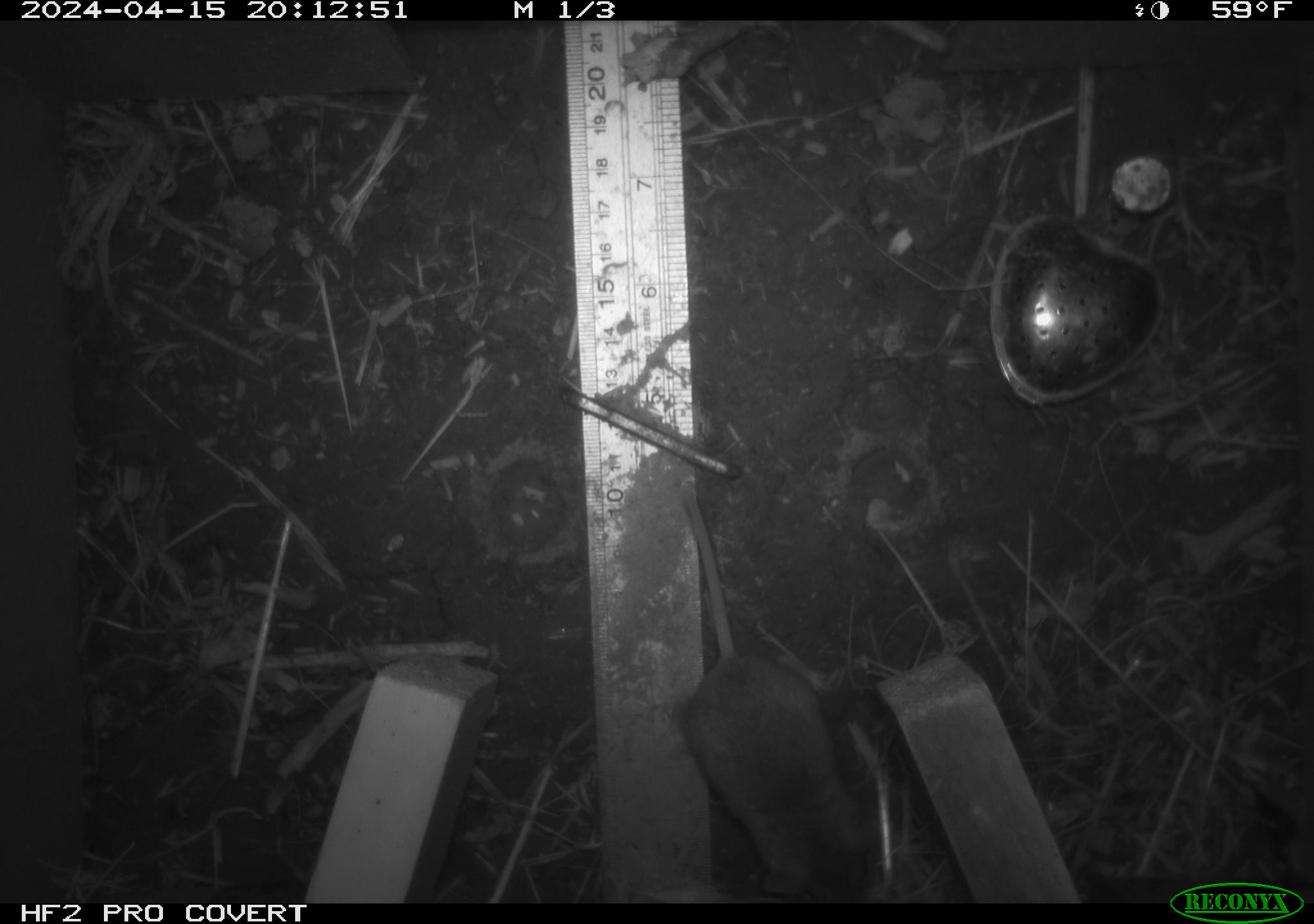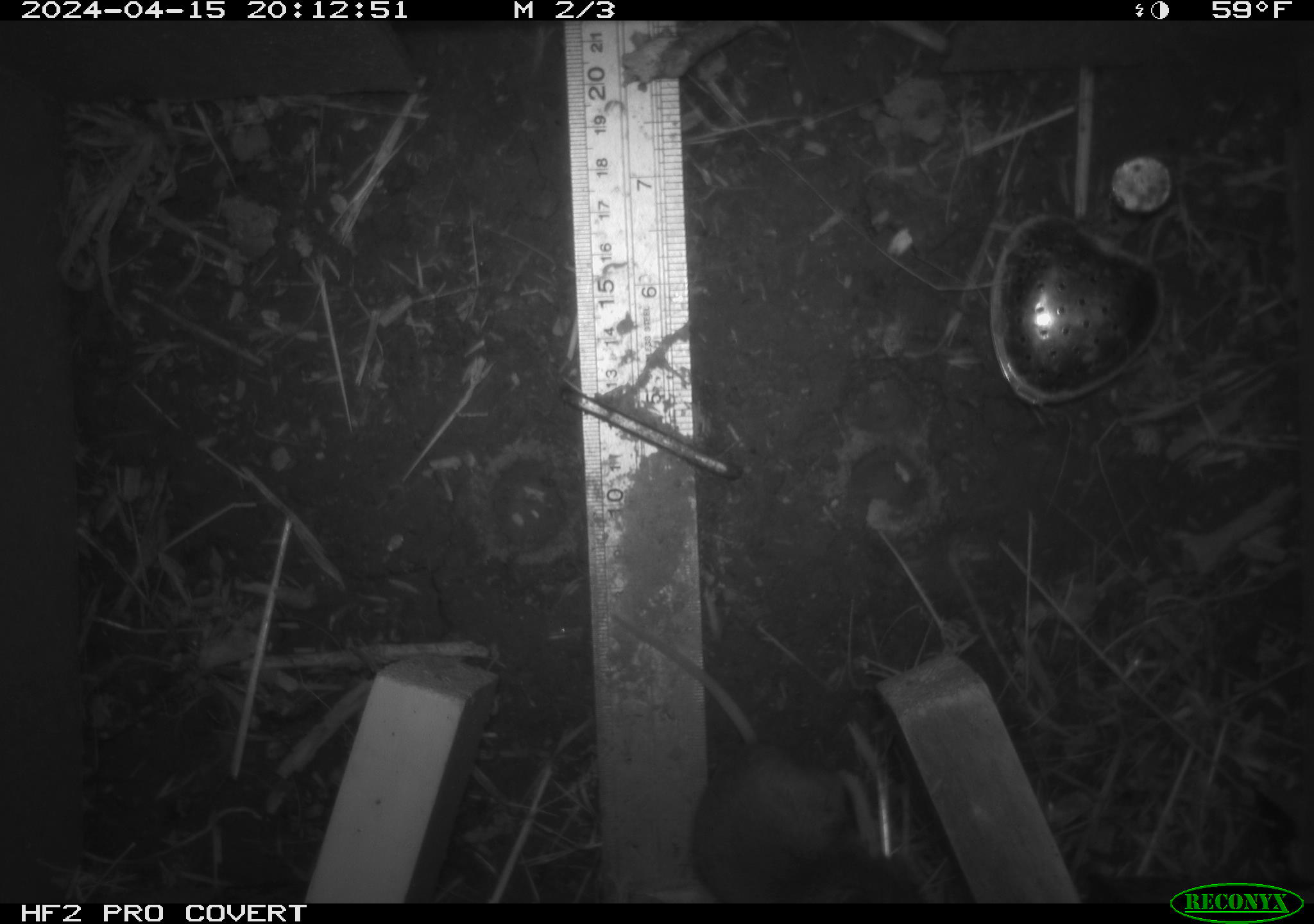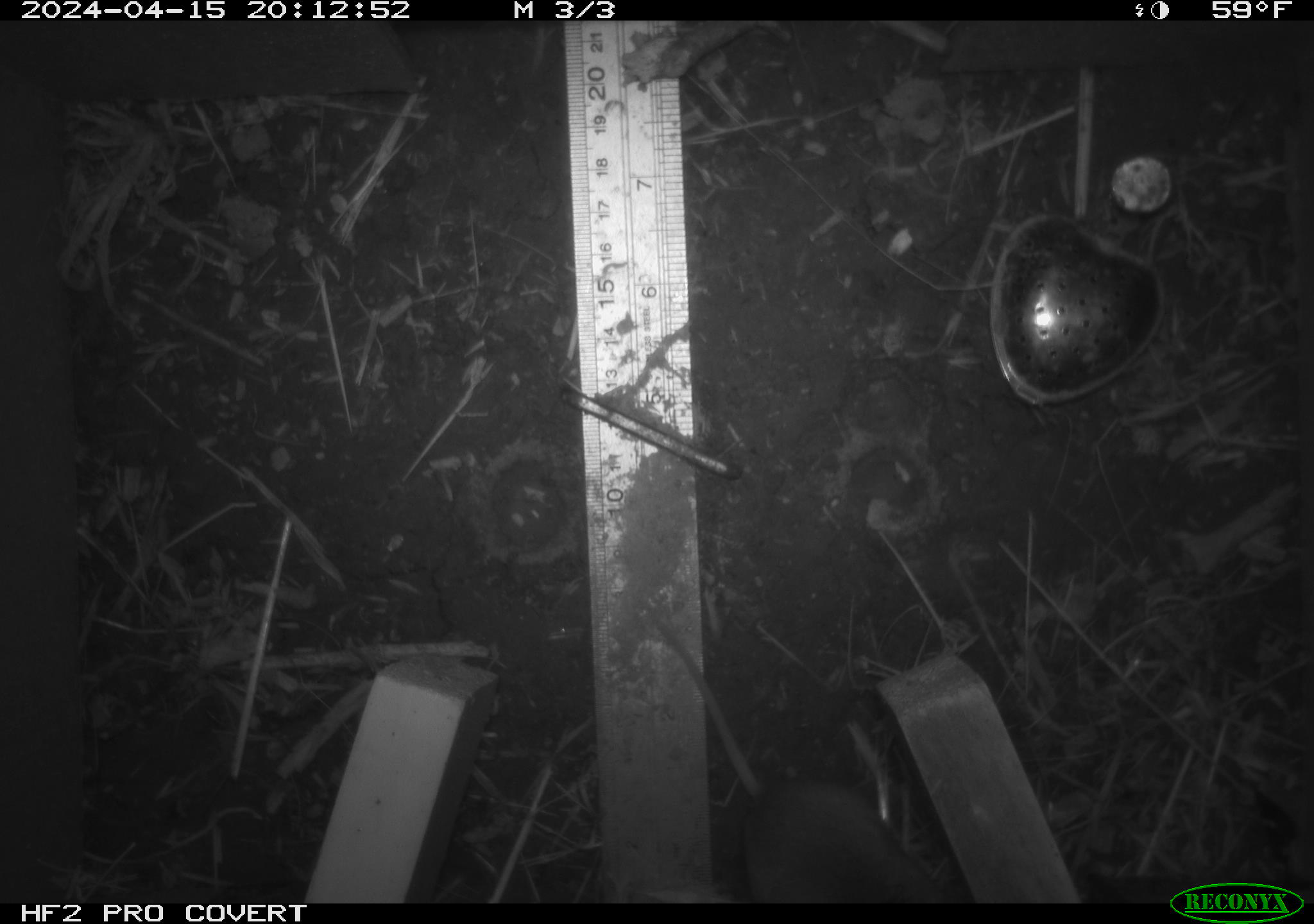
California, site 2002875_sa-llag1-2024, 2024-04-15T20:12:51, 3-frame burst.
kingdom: Animalia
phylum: Chordata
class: Mammalia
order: Rodentia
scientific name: Rodentia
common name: mouse species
Mouse species (Rodentia).